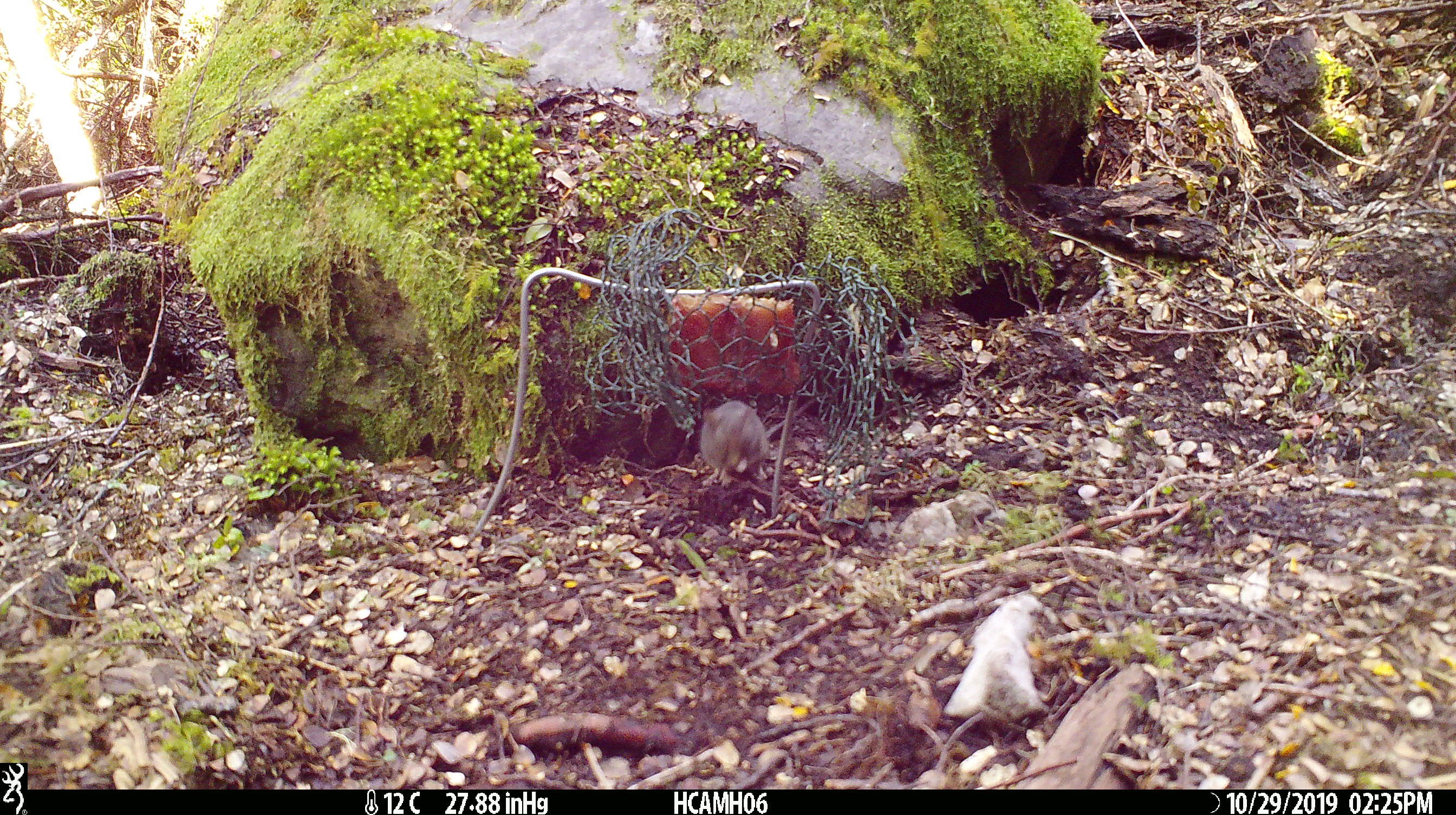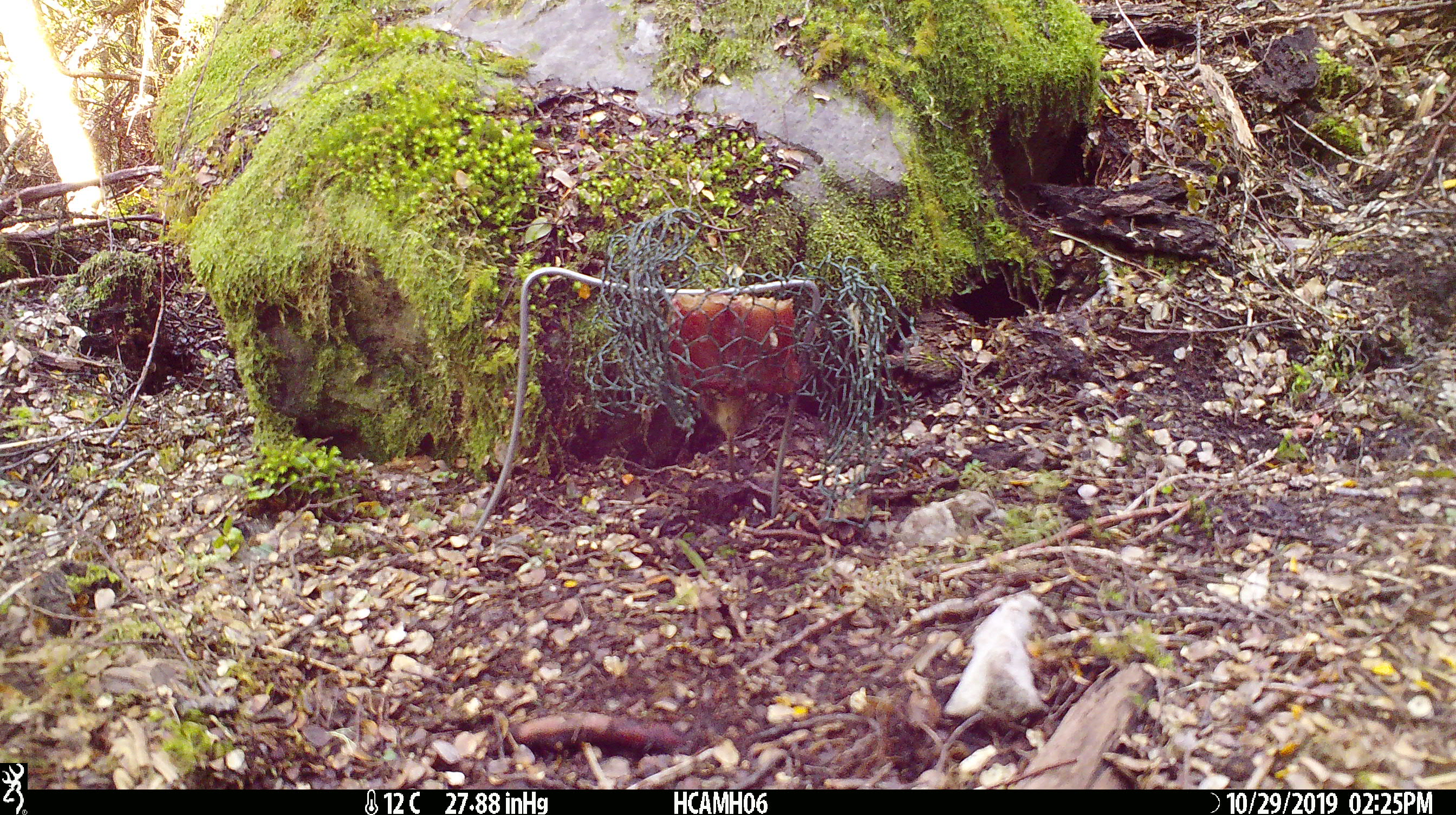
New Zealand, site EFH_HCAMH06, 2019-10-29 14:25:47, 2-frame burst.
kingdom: Animalia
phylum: Chordata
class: Mammalia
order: Rodentia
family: Muridae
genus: Mus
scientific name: Mus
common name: mouse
Mouse (Mus).